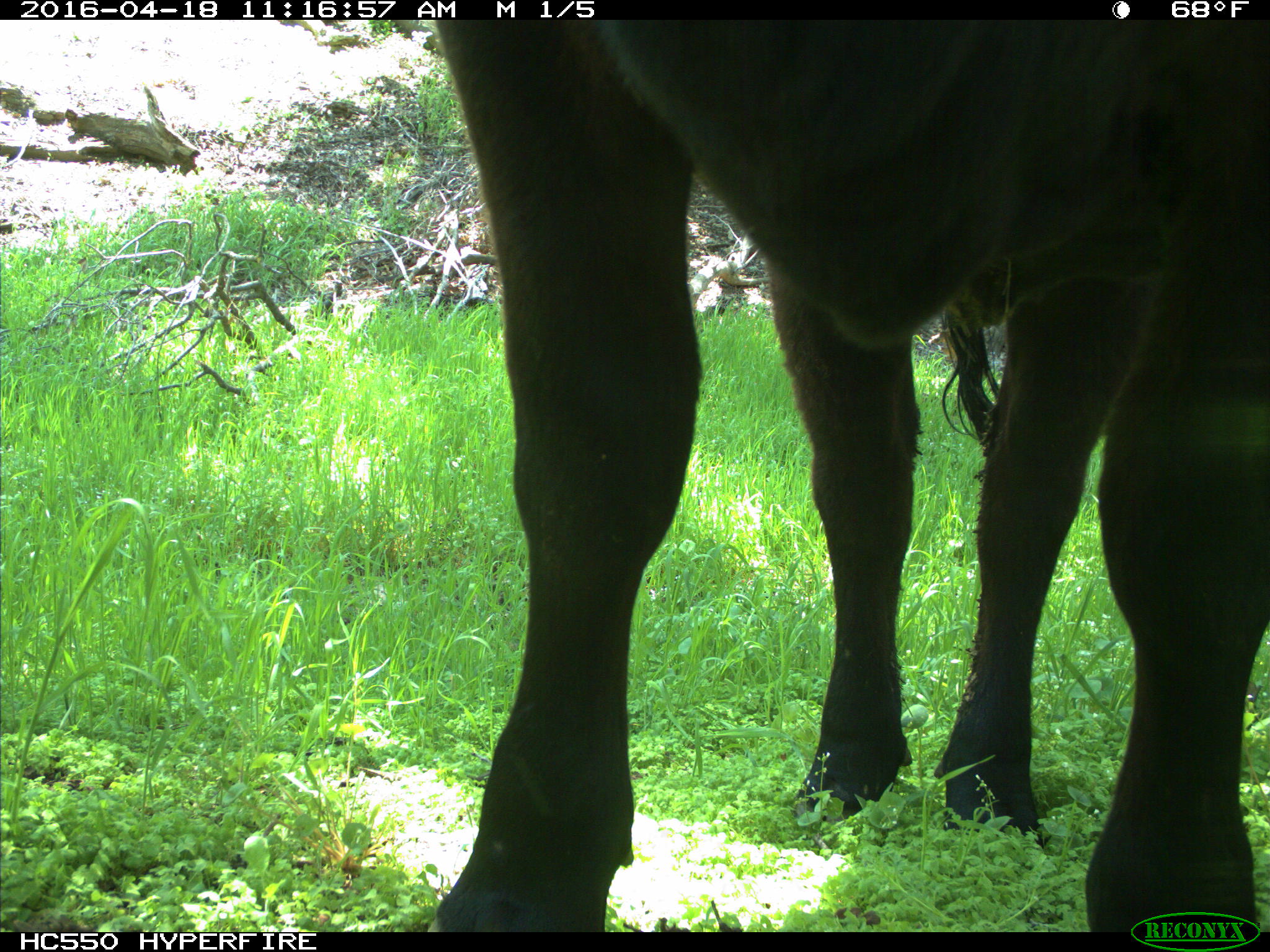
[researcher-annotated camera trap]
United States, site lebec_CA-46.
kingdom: Animalia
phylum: Chordata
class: Mammalia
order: Artiodactyla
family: Bovidae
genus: Bos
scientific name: Bos taurus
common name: domestic cow